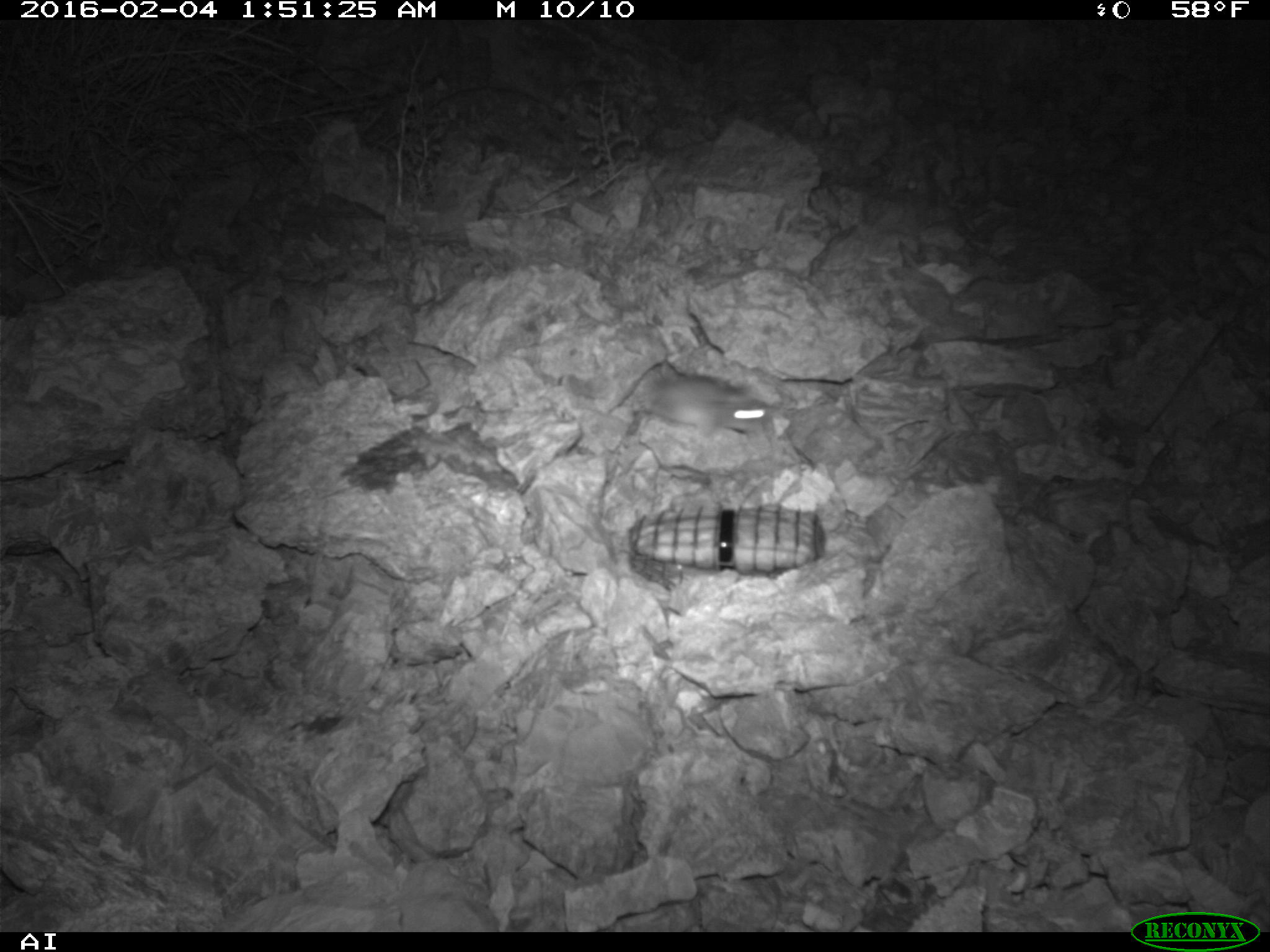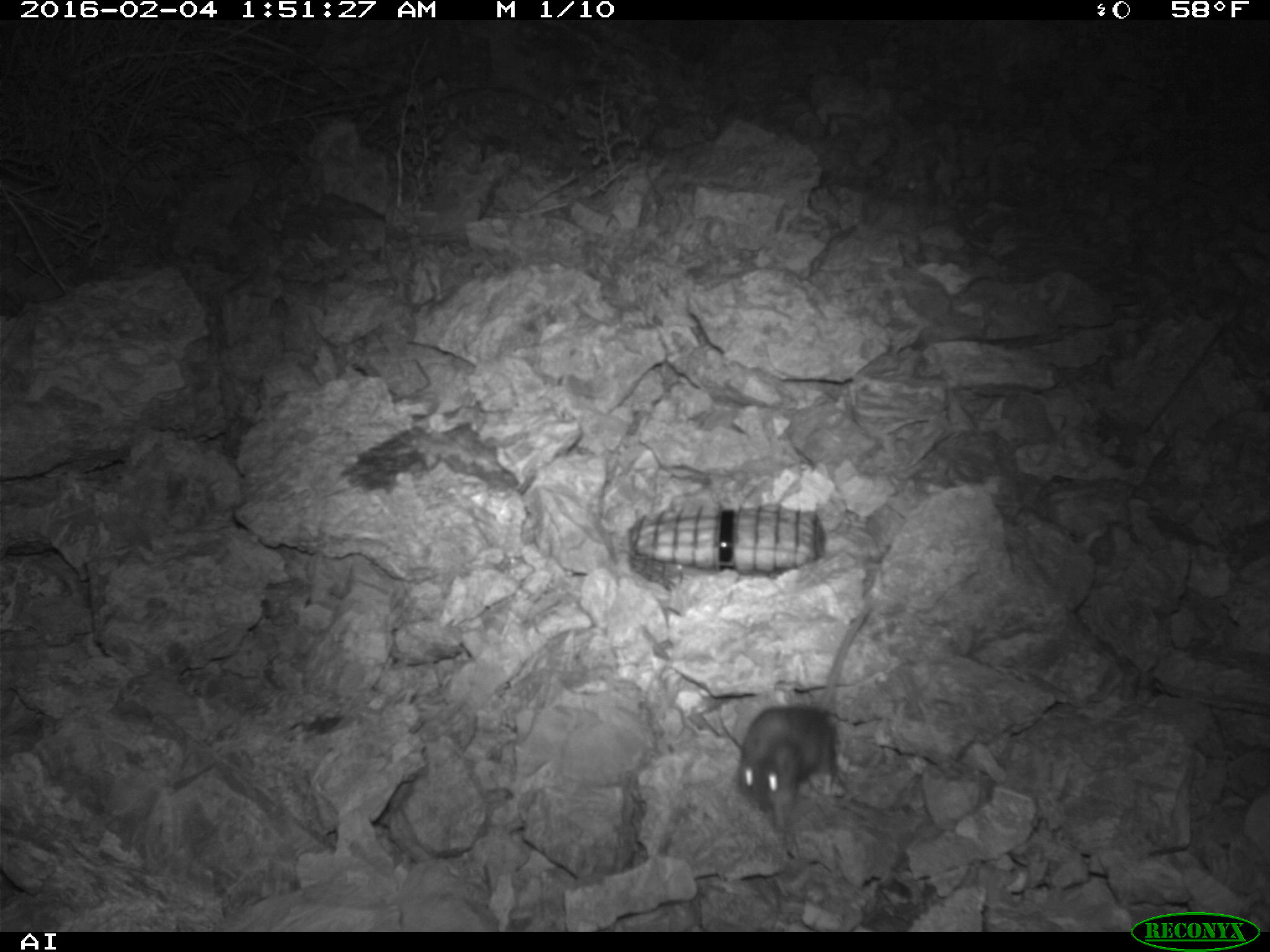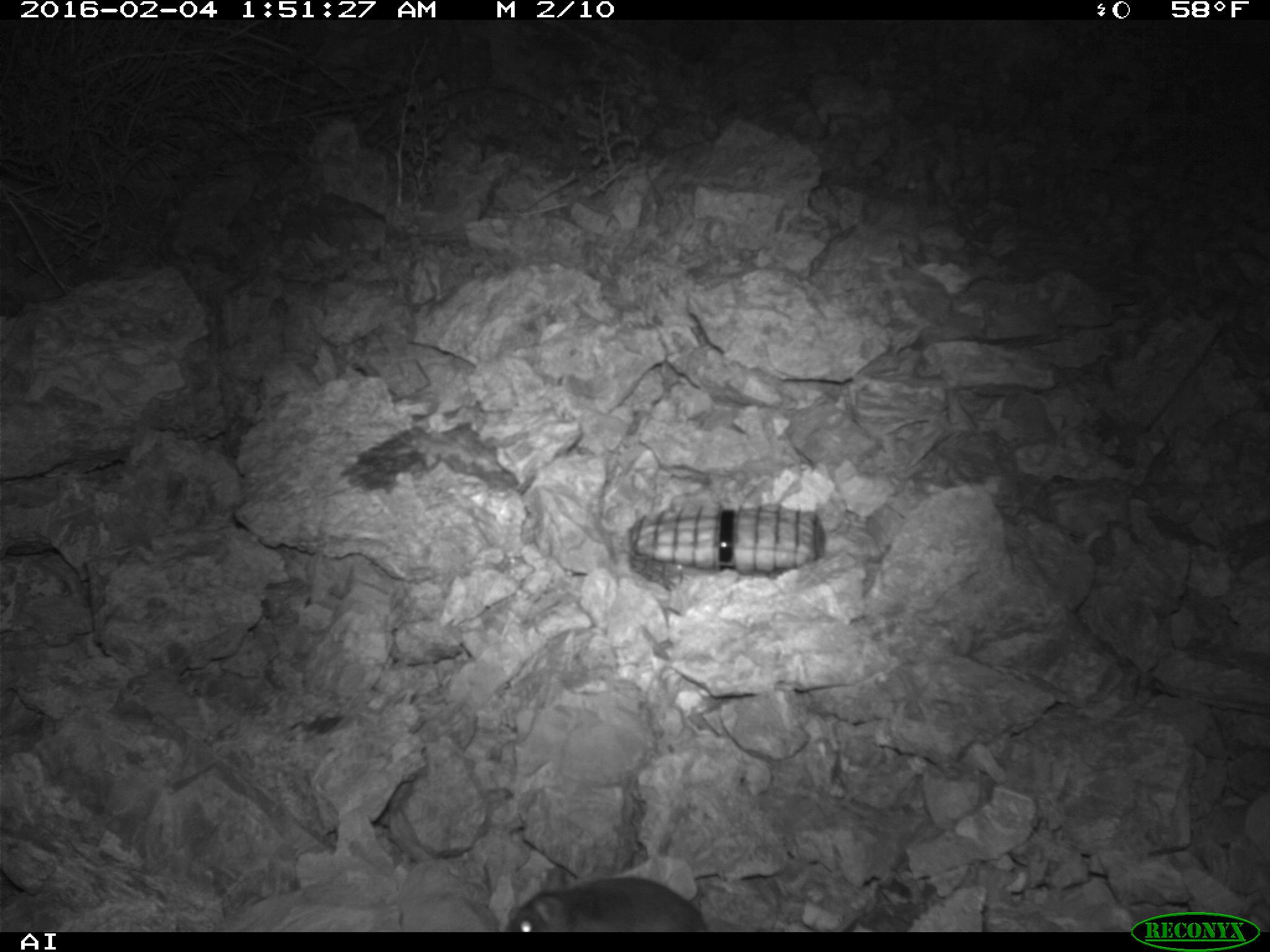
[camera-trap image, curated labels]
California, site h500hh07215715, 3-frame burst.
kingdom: Animalia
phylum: Chordata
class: Mammalia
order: Rodentia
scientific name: Rodentia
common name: rodent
Rodent (Rodentia).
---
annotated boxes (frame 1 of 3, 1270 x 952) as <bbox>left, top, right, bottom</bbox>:
rodent: <bbox>605, 350, 771, 436</bbox>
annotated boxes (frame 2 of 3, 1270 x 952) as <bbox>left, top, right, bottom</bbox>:
rodent: <bbox>737, 606, 870, 824</bbox>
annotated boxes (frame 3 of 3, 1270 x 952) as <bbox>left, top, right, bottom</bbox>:
rodent: <bbox>505, 866, 707, 932</bbox>